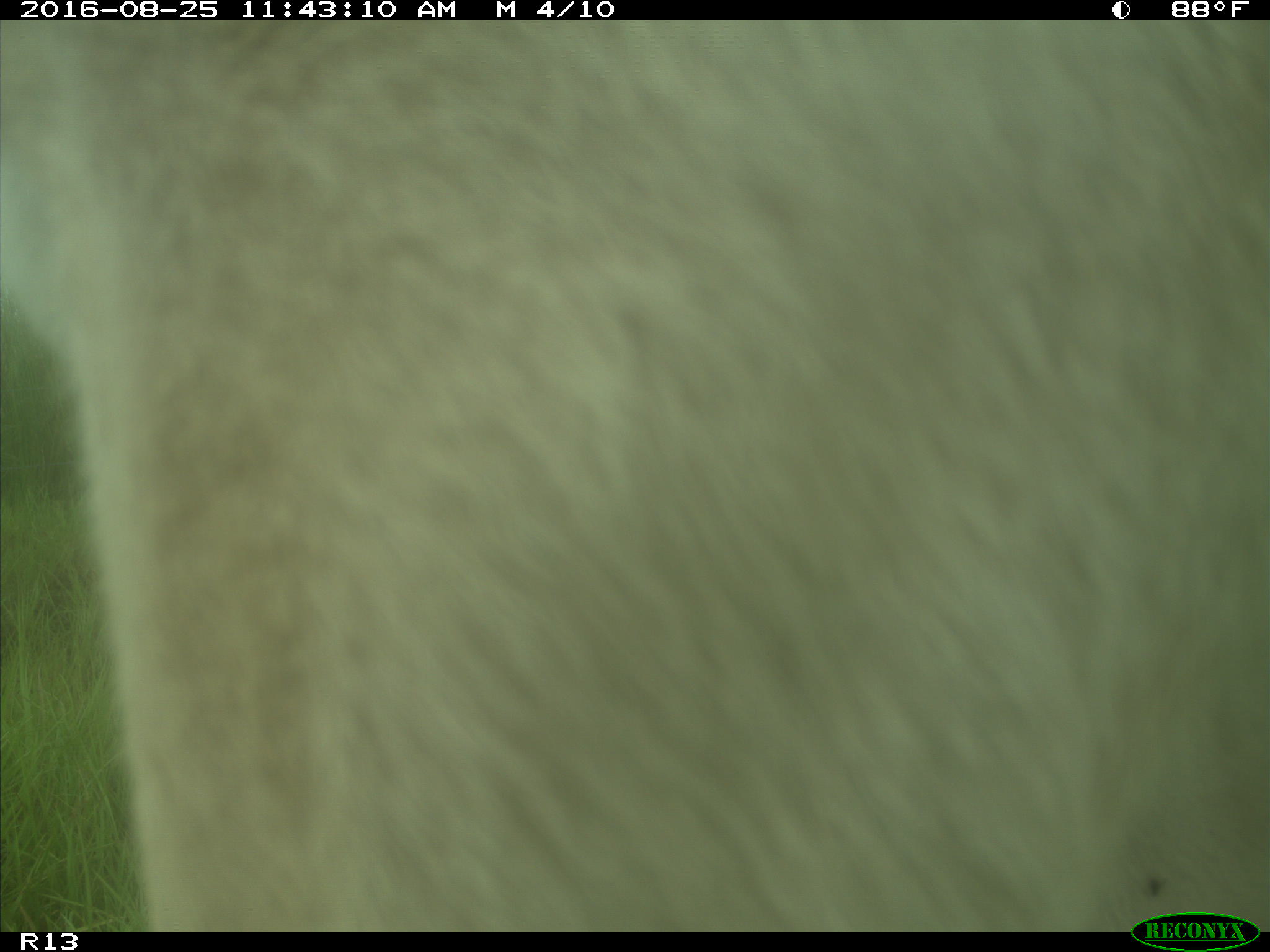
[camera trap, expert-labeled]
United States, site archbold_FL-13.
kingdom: Animalia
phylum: Chordata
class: Mammalia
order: Artiodactyla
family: Bovidae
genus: Bos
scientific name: Bos taurus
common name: domestic cow